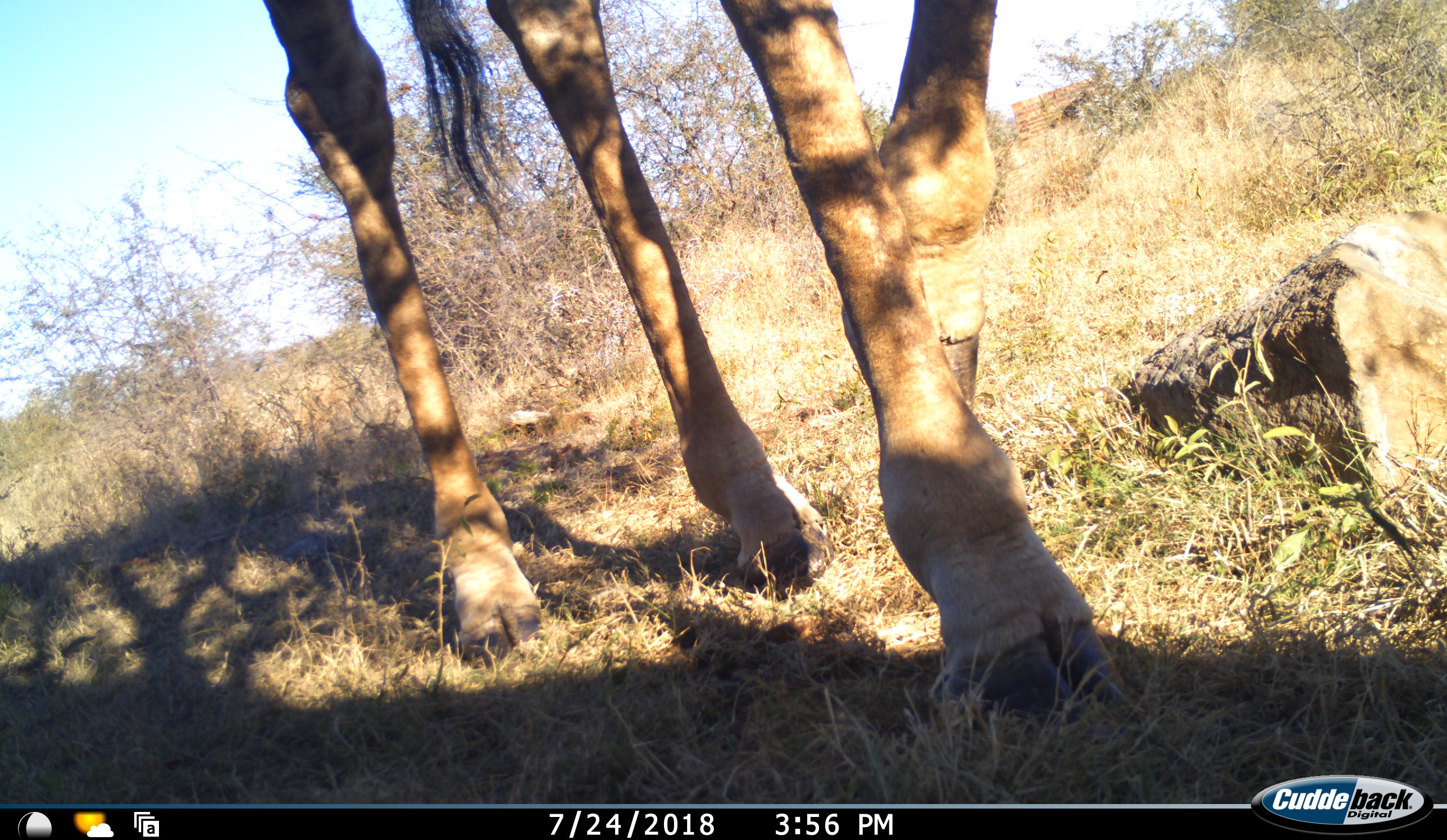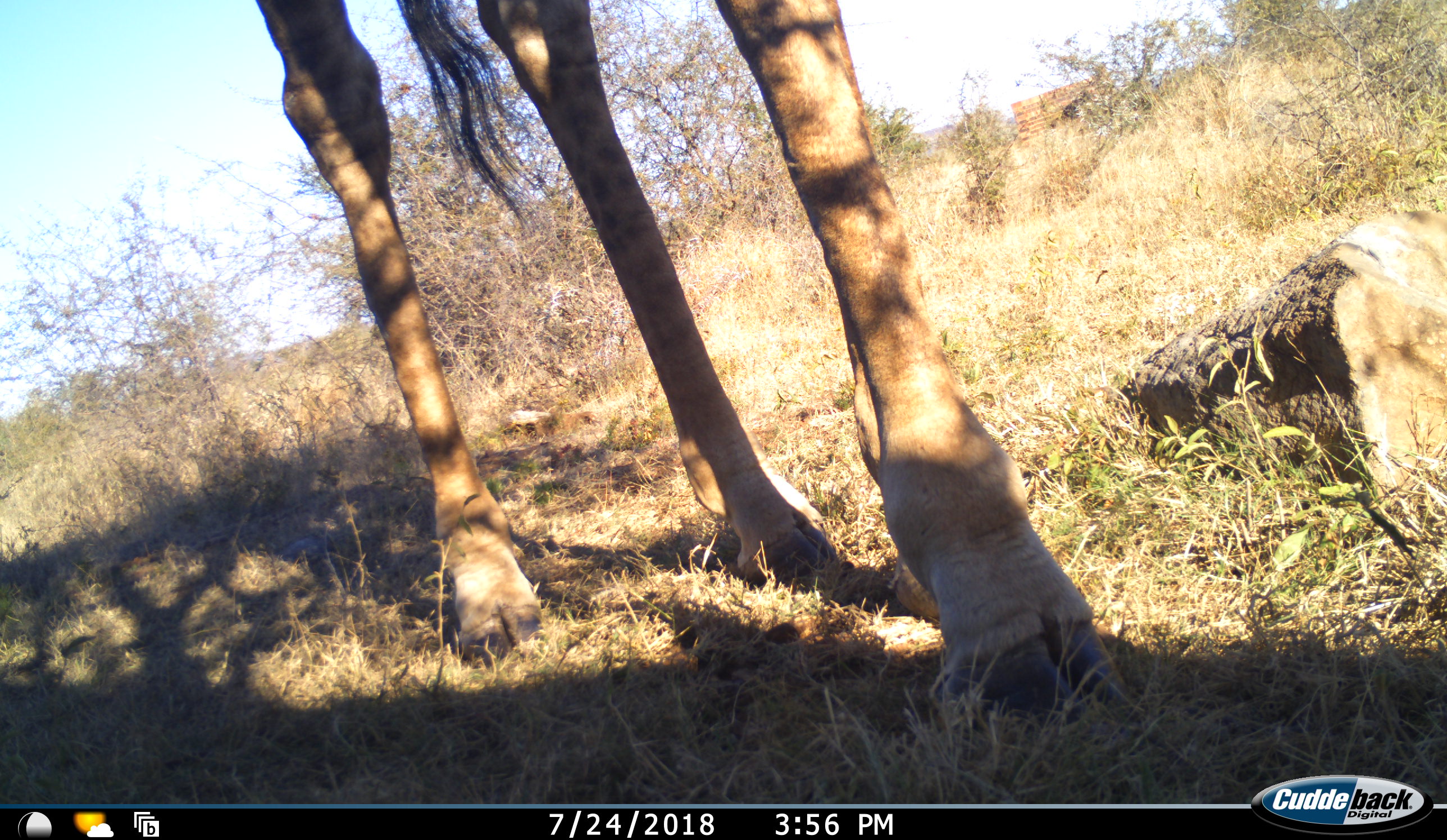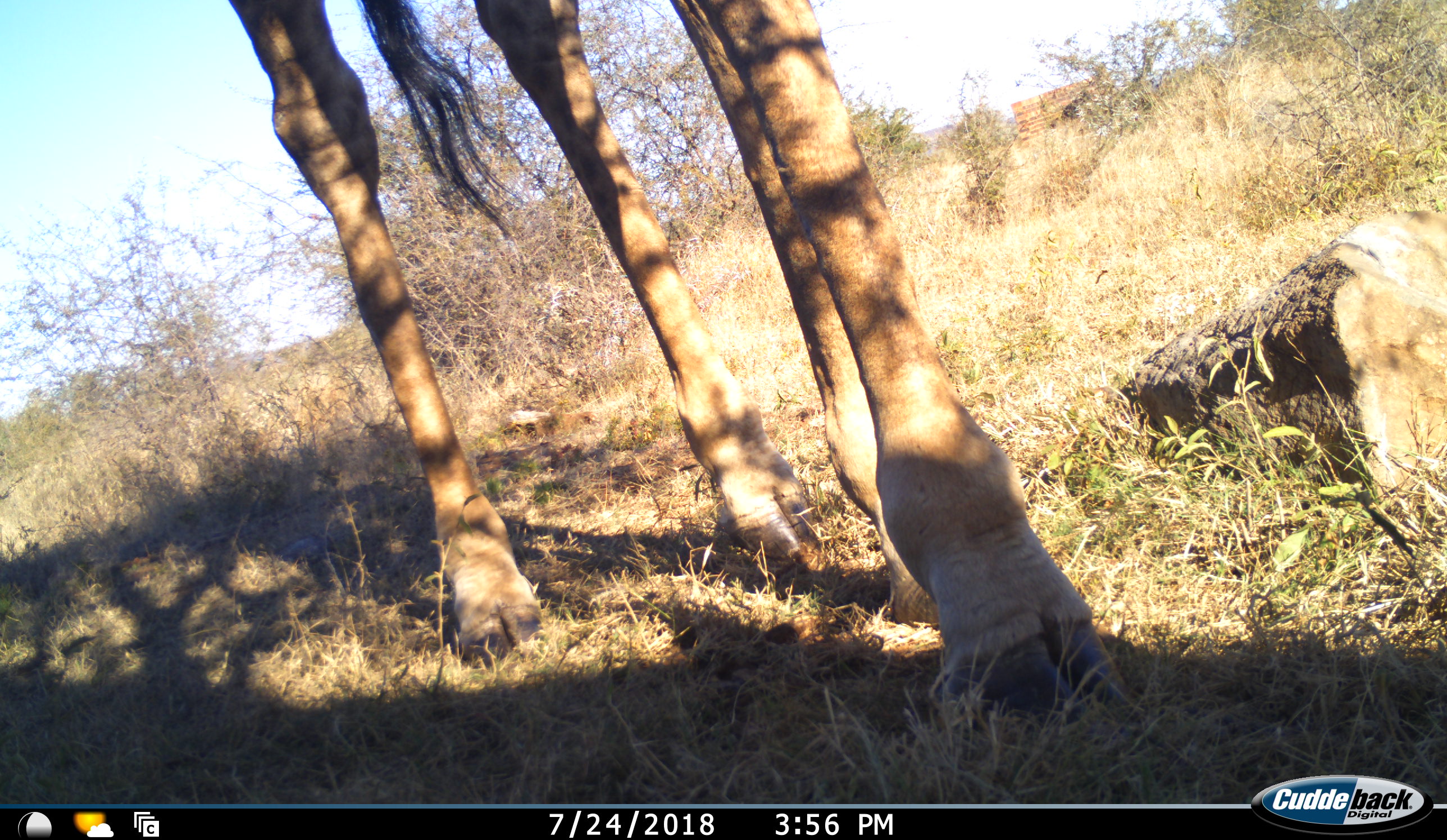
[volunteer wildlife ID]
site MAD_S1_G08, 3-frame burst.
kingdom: Animalia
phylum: Chordata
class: Mammalia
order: Artiodactyla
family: Giraffidae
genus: Giraffa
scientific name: Giraffa camelopardalis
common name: giraffe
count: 1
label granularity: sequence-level